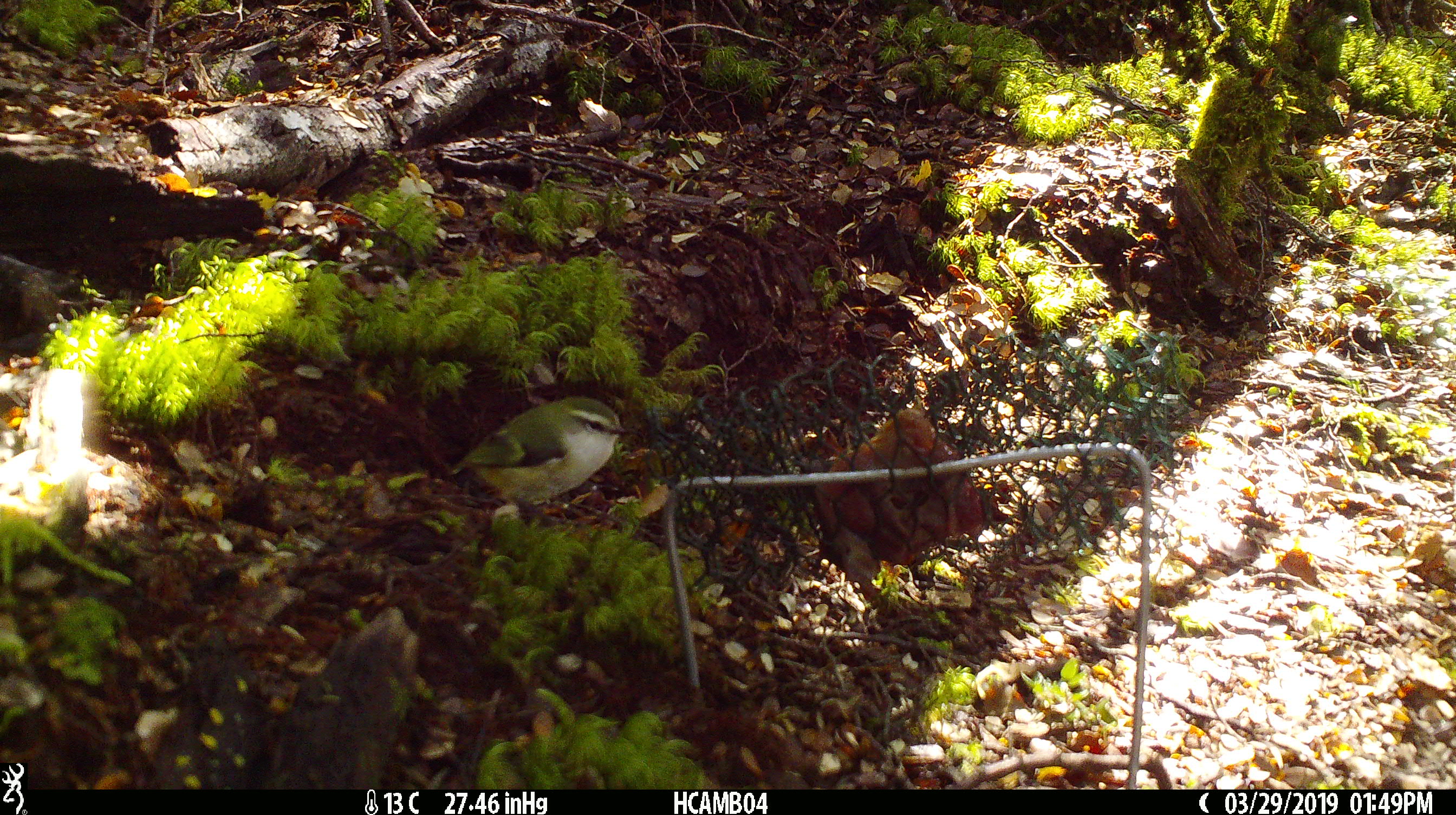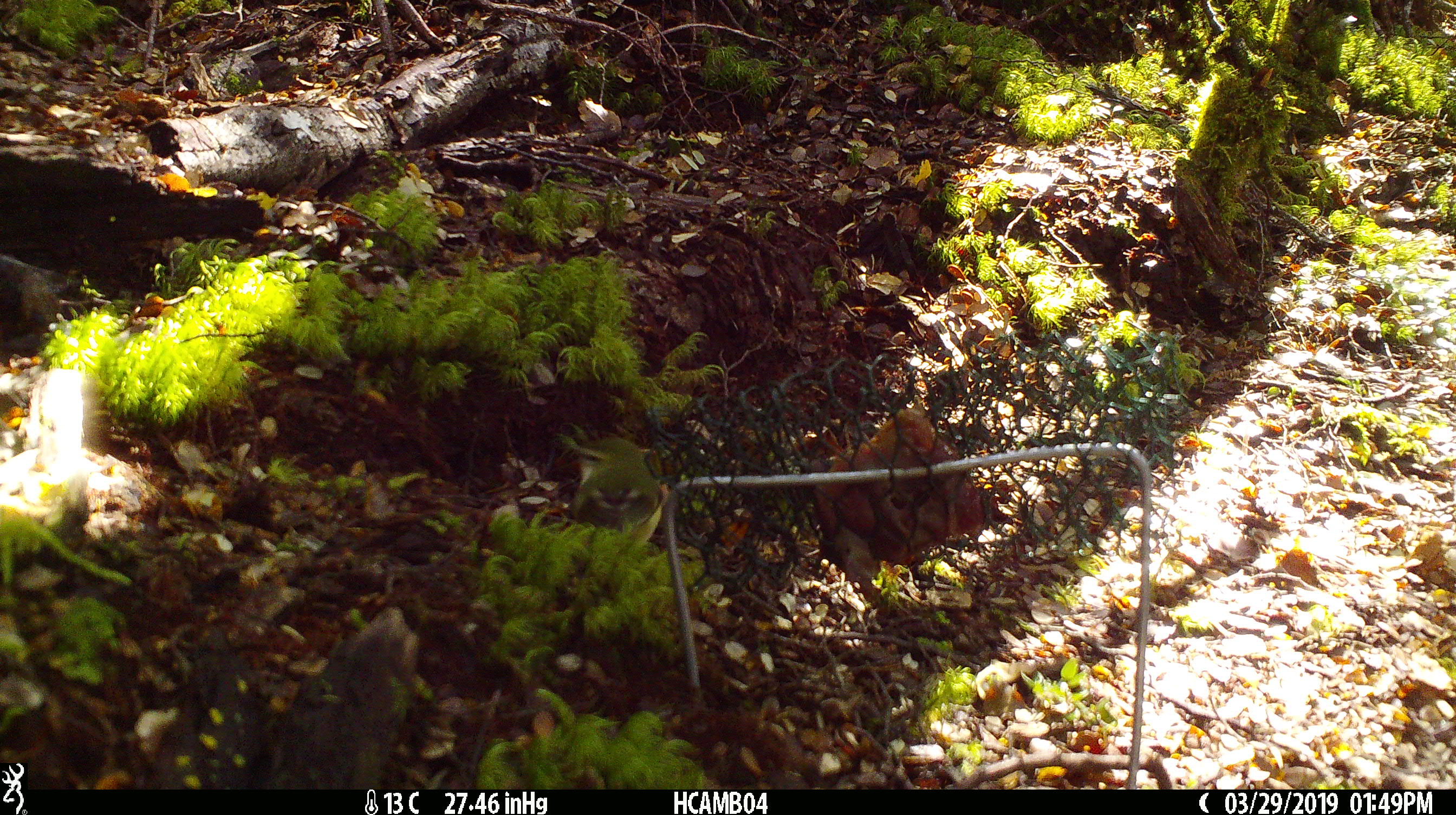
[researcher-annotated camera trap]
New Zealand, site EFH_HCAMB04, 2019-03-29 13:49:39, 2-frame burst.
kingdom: Animalia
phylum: Chordata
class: Aves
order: Passeriformes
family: Acanthisittidae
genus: Acanthisitta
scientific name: Acanthisitta chloris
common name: rifleman